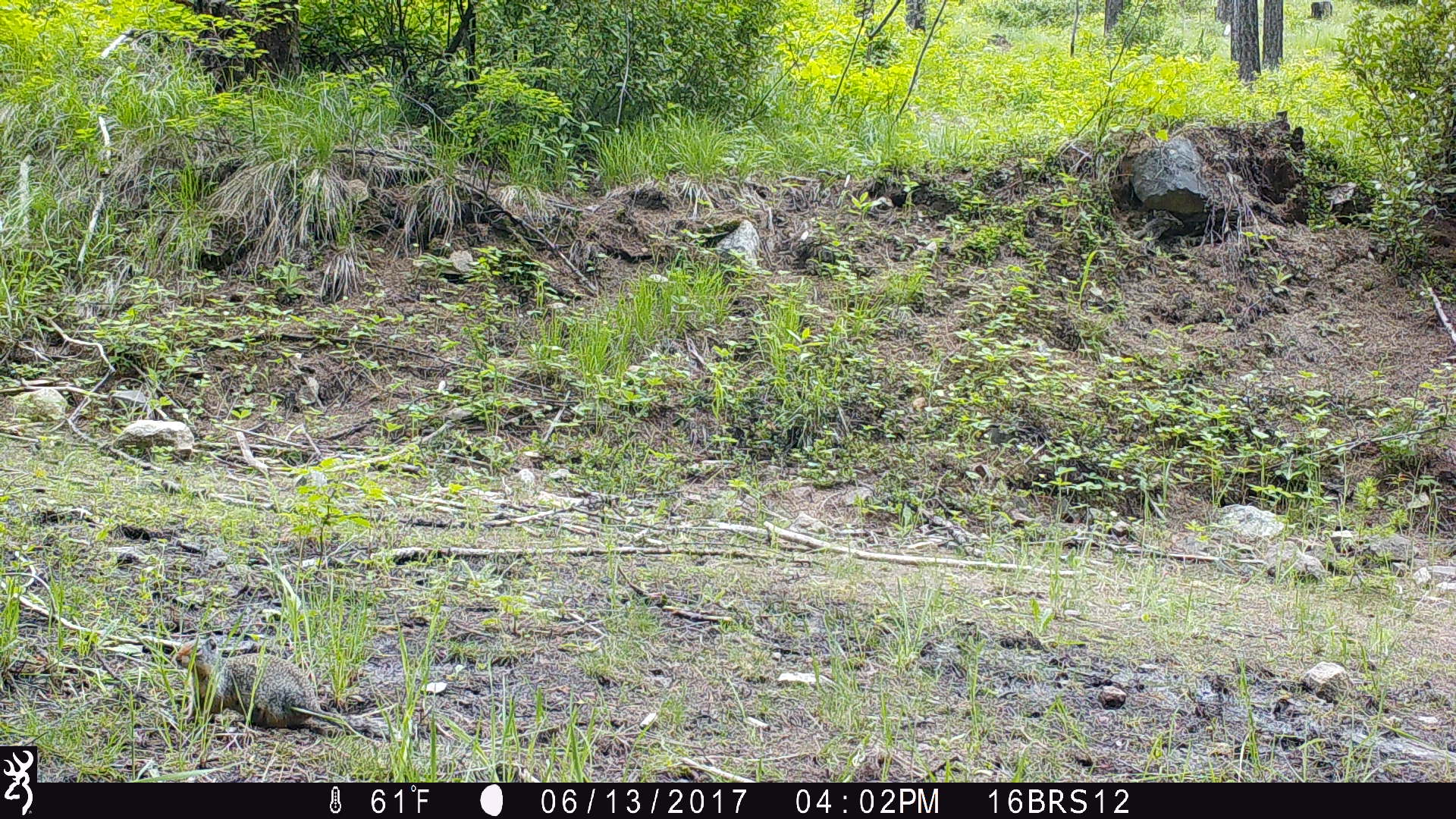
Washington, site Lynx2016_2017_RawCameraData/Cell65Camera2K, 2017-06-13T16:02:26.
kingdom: Animalia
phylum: Chordata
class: Mammalia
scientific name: Mammalia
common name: small mammal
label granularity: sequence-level